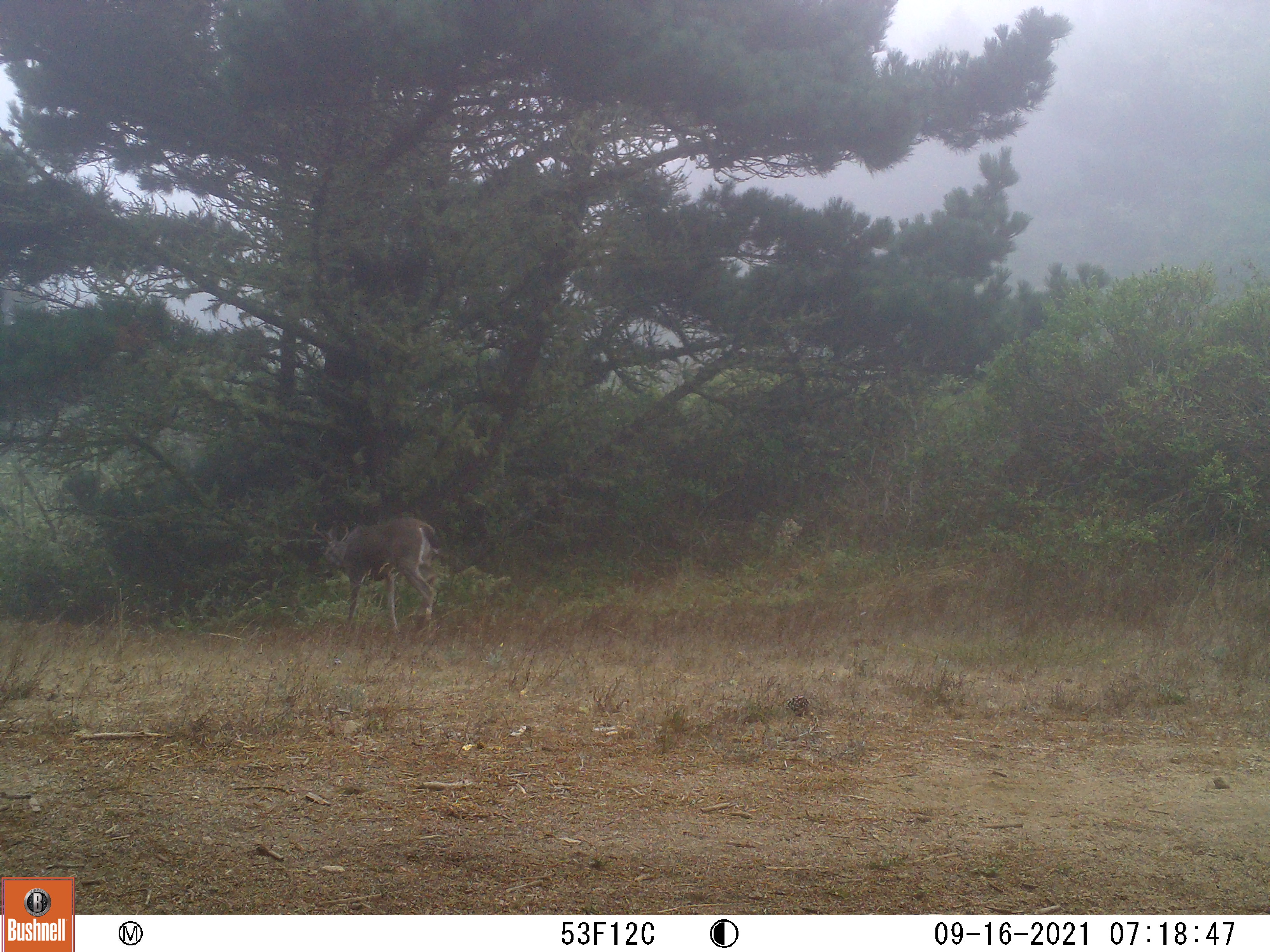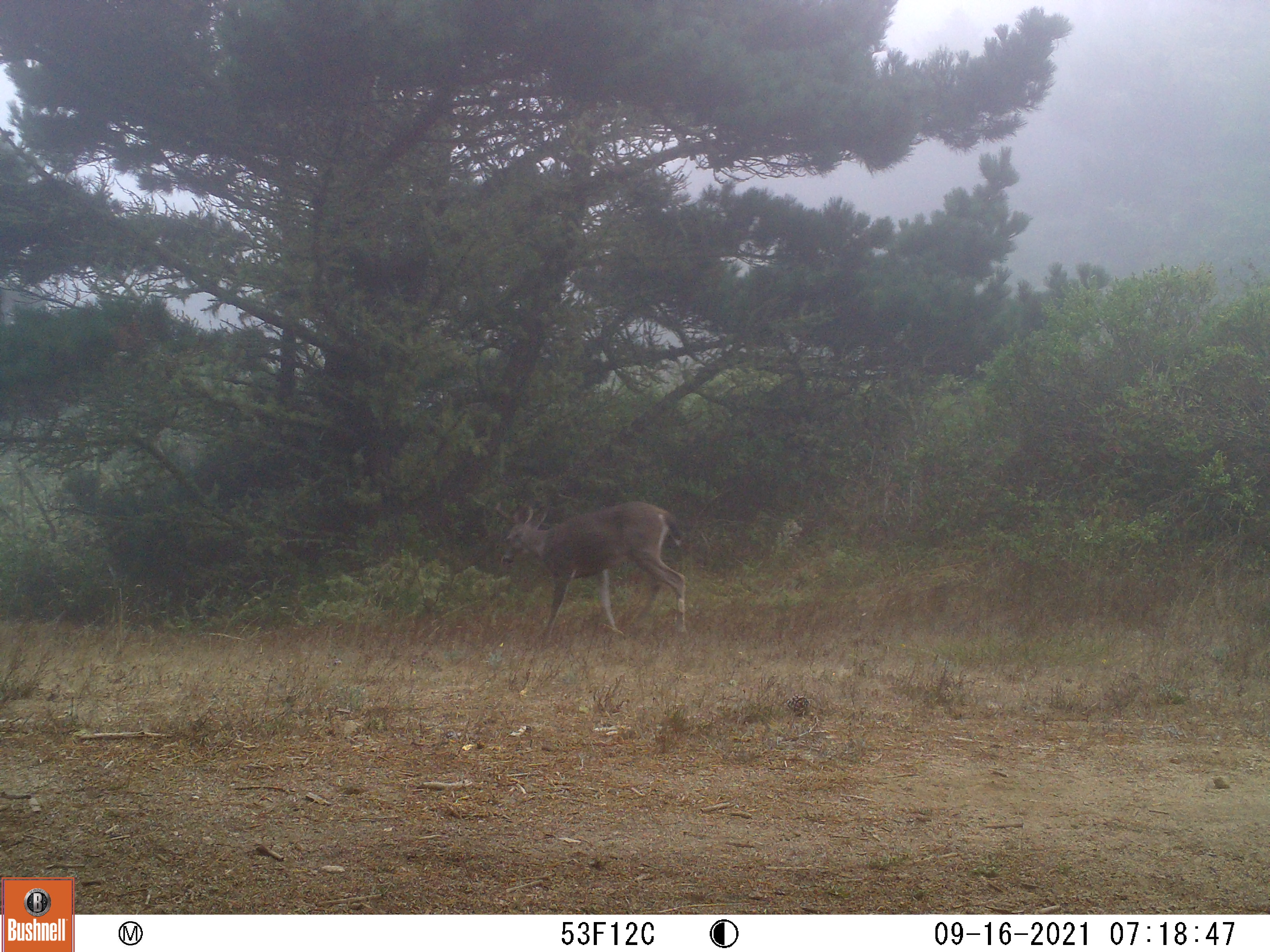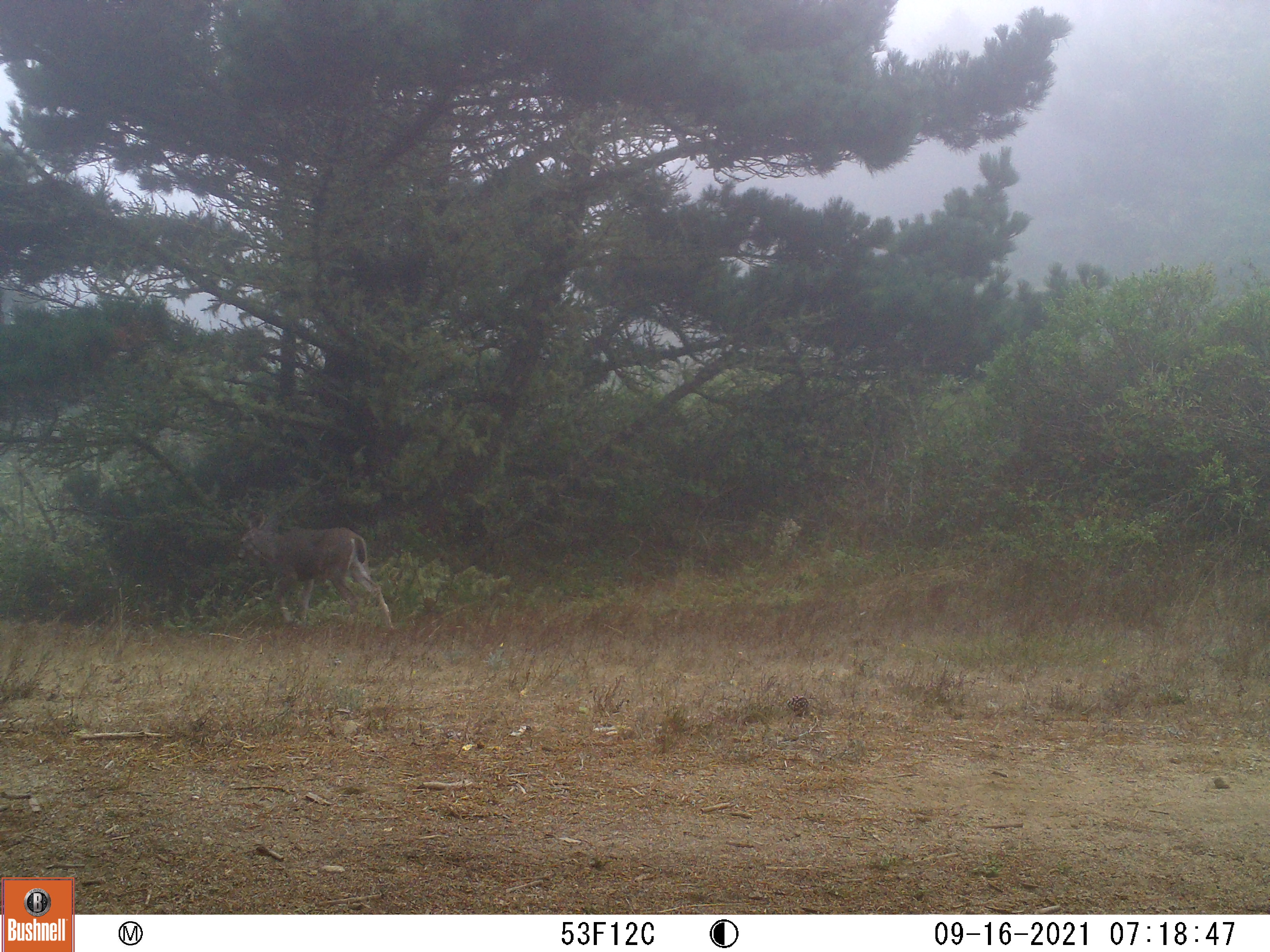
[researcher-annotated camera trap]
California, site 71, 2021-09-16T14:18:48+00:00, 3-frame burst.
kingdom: Animalia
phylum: Chordata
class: Mammalia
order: Artiodactyla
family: Cervidae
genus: Odocoileus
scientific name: Odocoileus hemionus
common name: mule deer